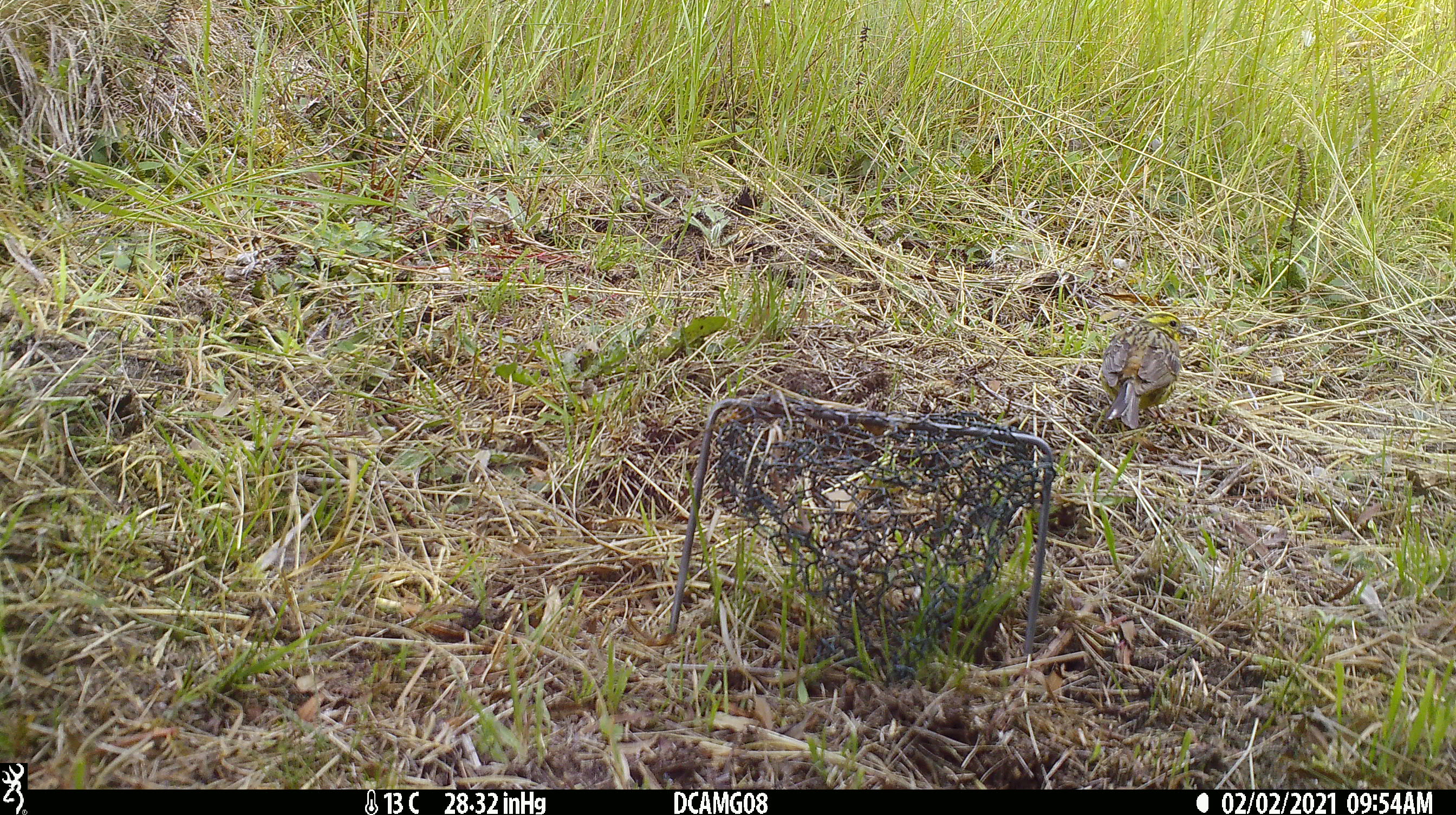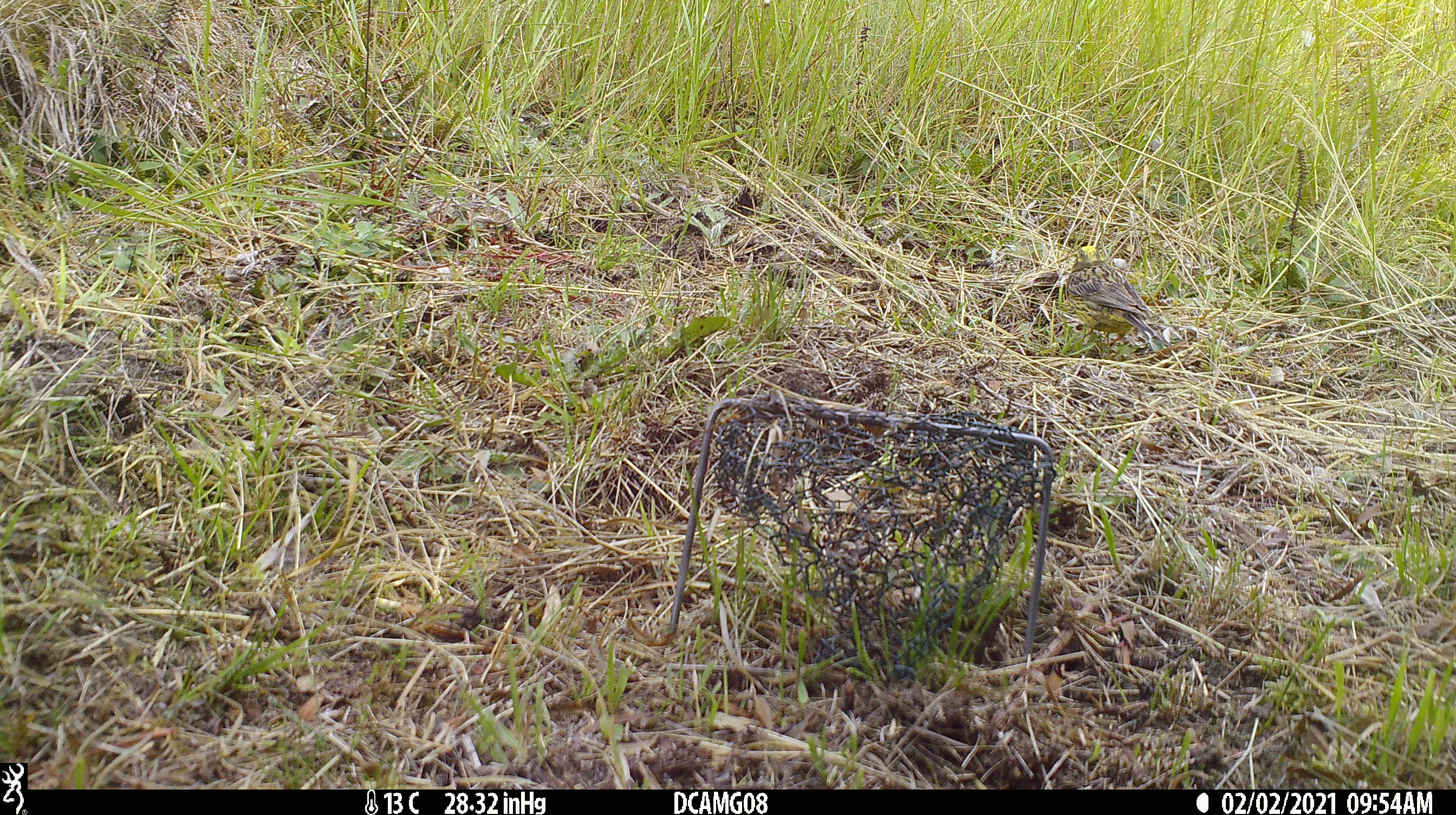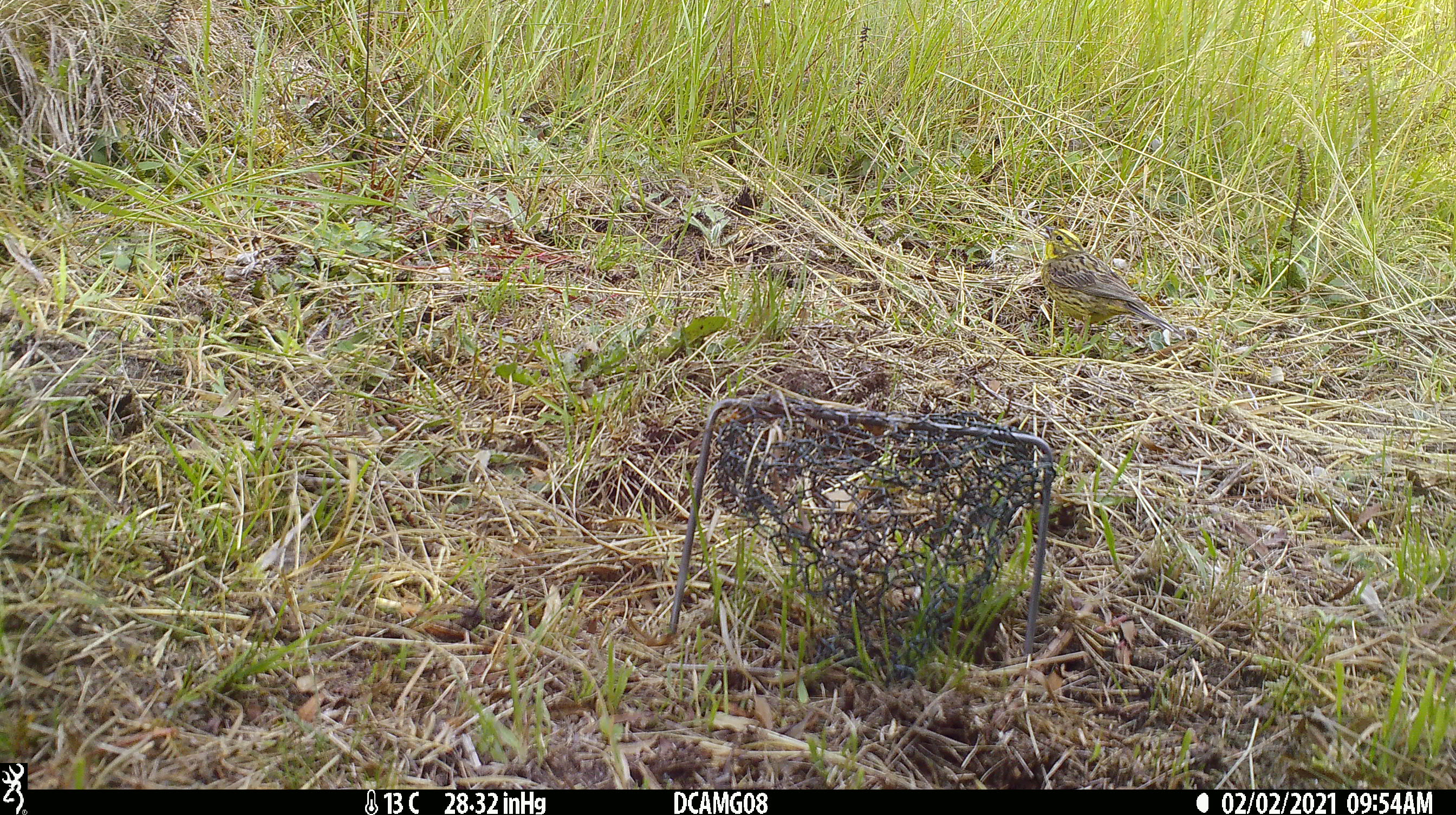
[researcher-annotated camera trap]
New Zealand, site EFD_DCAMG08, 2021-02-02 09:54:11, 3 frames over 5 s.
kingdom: Animalia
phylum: Chordata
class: Aves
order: Passeriformes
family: Emberizidae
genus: Emberiza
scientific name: Emberiza citrinella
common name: yellowhammer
Yellowhammer (Emberiza citrinella).